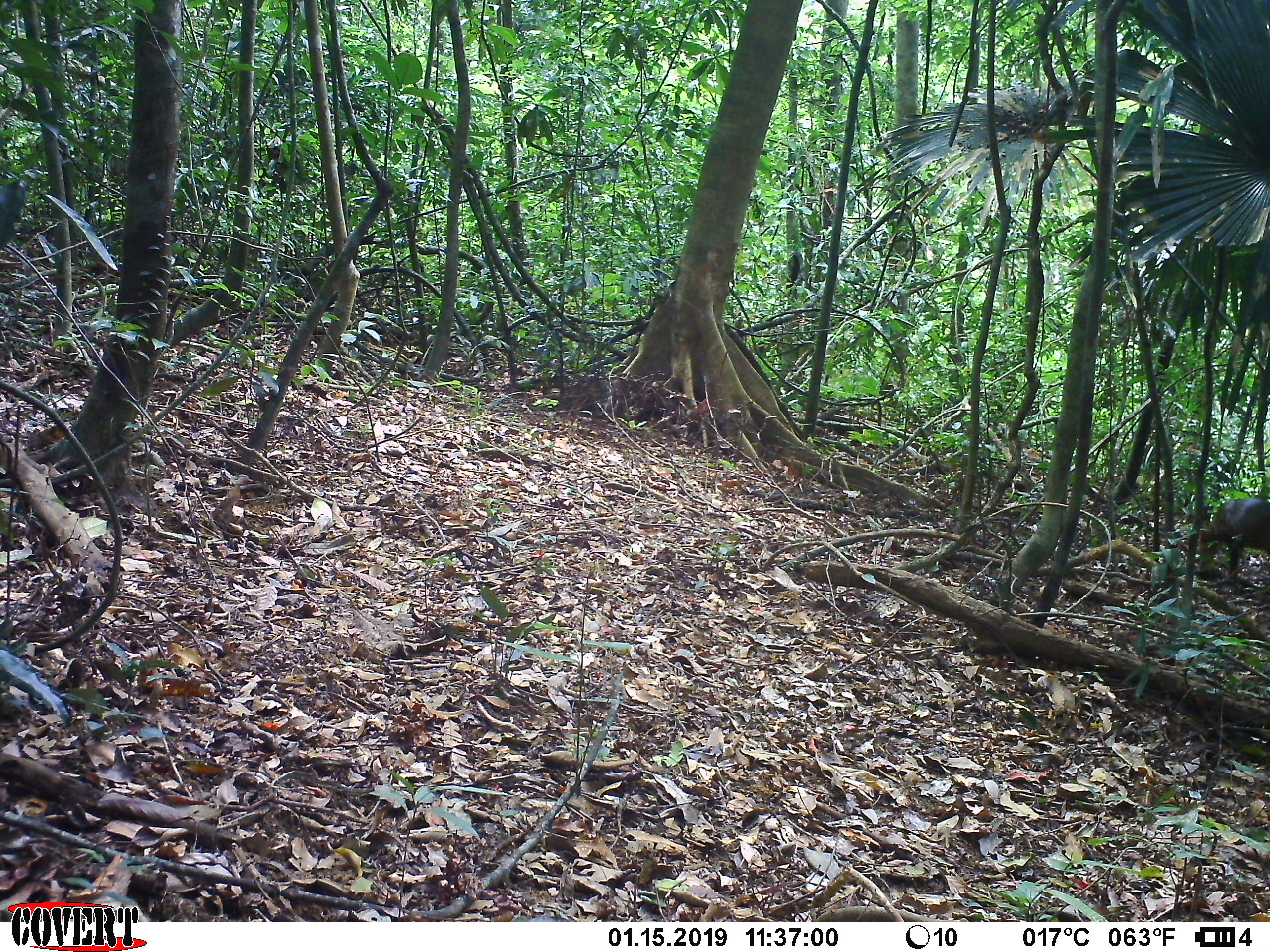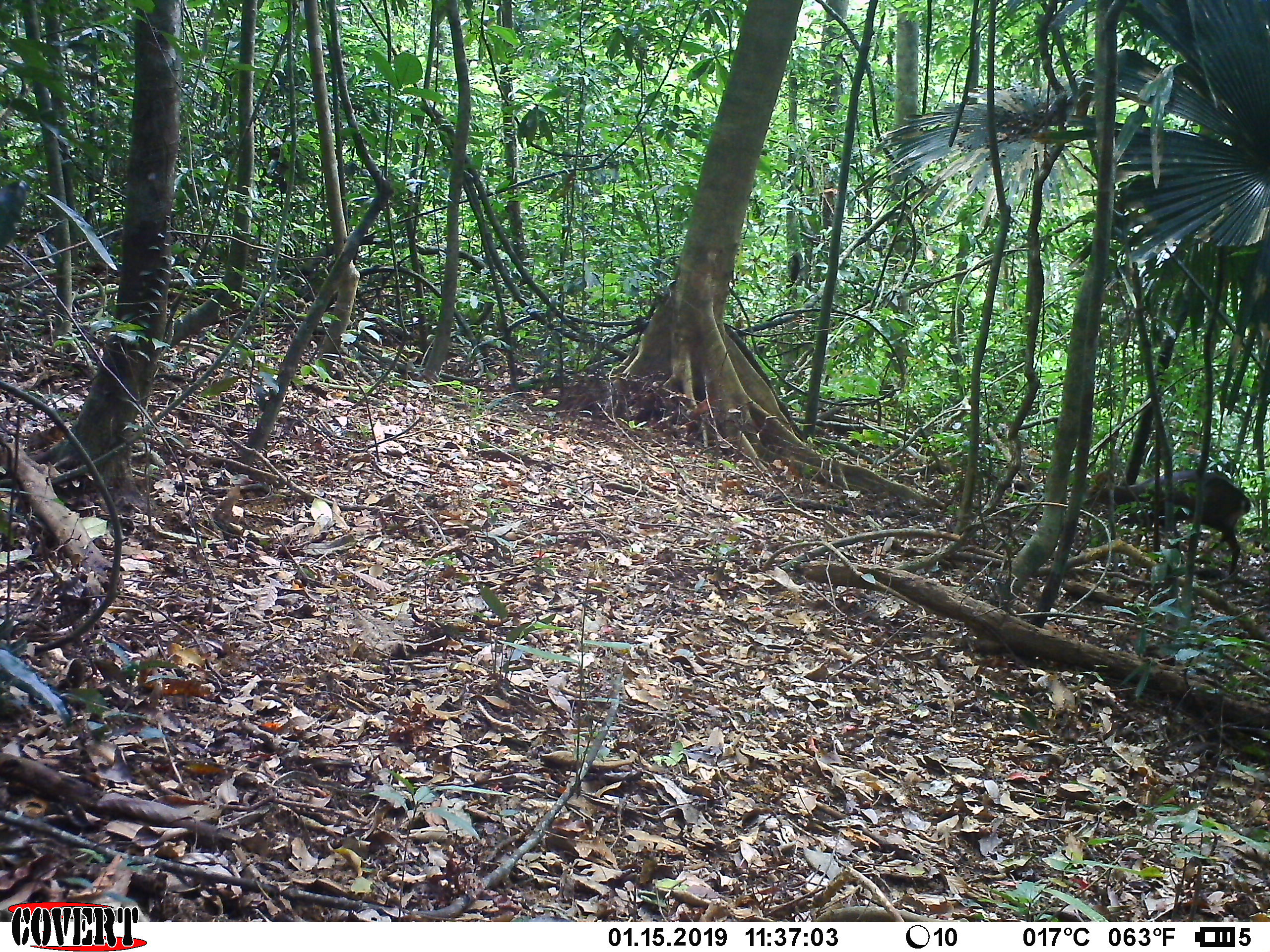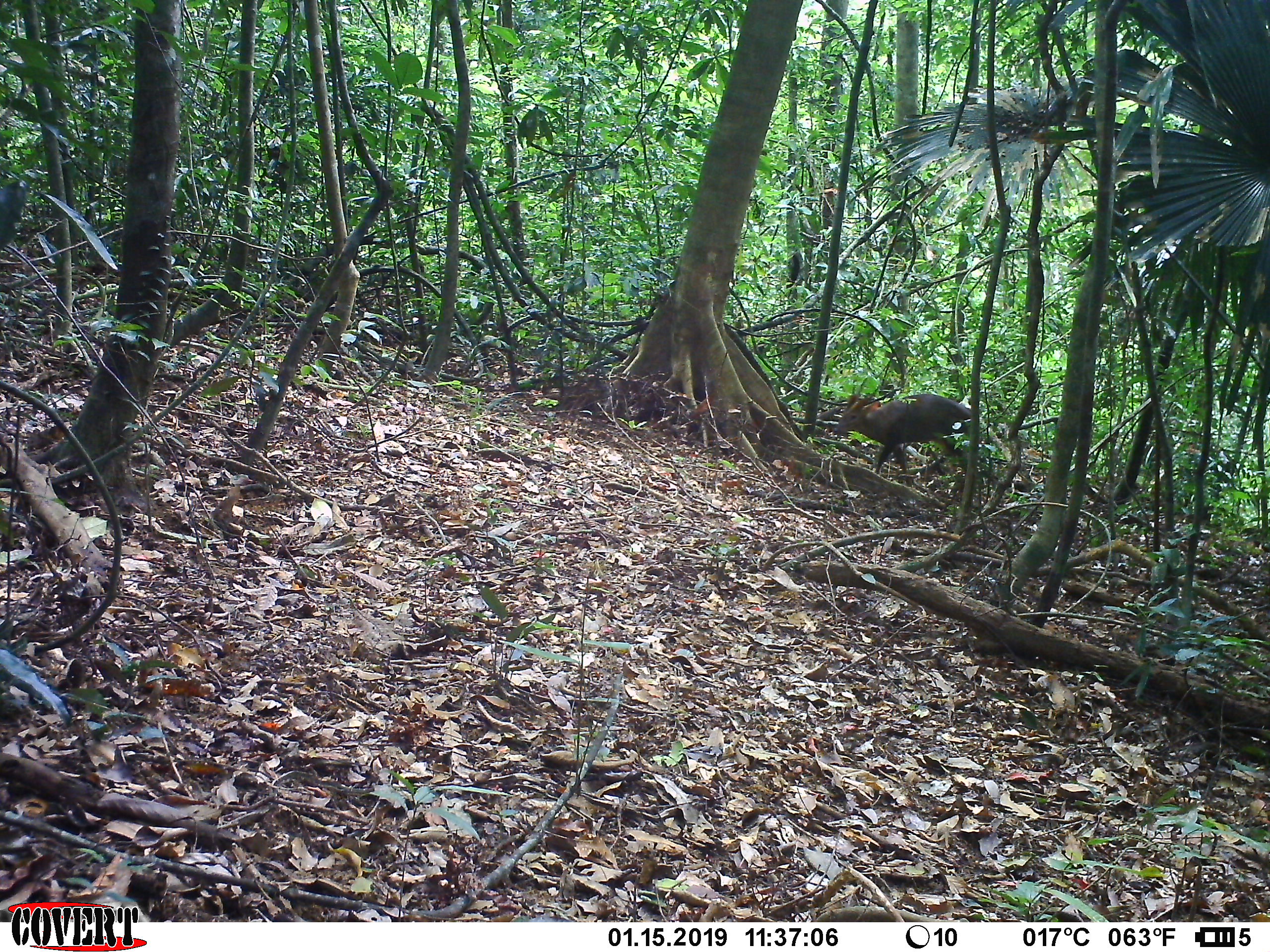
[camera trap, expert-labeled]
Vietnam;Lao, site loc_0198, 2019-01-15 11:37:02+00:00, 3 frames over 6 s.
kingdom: Animalia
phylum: Chordata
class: Mammalia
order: Artiodactyla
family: Cervidae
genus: Muntiacus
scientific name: Muntiacus vuquangensis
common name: large-antlered muntjac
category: large antlered muntjac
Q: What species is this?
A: Large antlered muntjac (large-antlered muntjac) (Muntiacus vuquangensis).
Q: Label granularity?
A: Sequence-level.